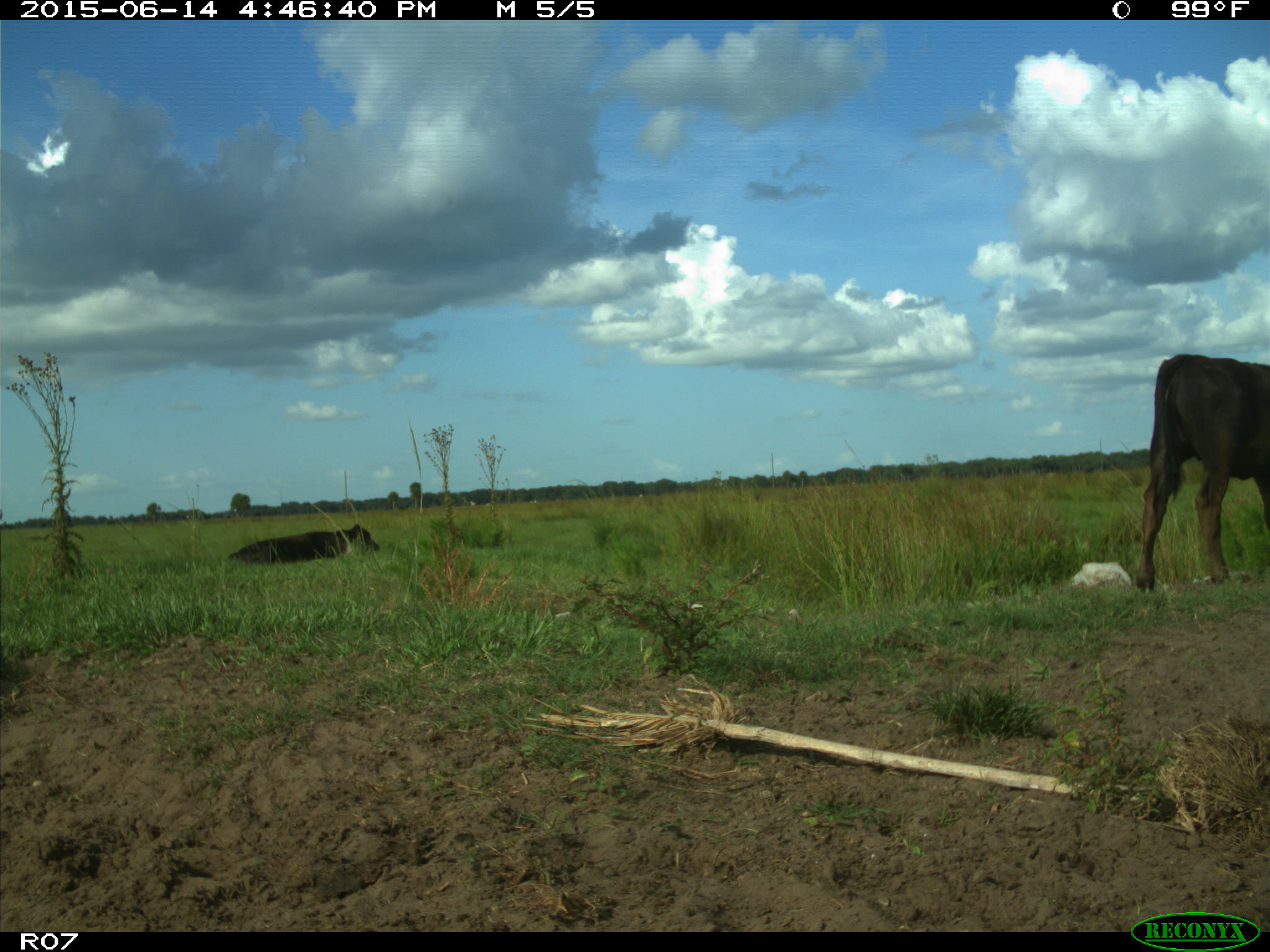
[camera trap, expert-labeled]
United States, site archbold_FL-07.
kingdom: Animalia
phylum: Chordata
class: Mammalia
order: Artiodactyla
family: Bovidae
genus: Bos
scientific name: Bos taurus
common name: domestic cow